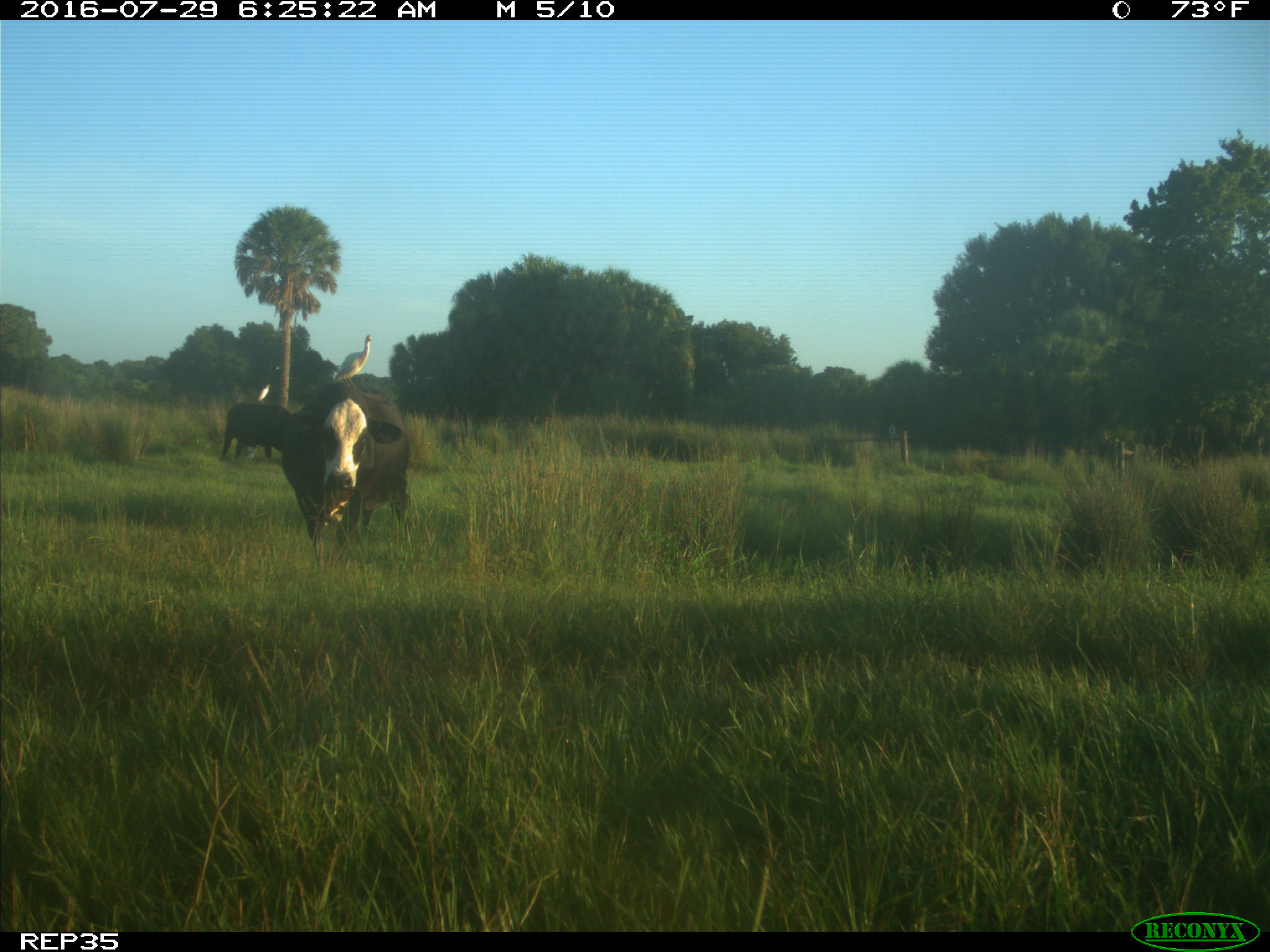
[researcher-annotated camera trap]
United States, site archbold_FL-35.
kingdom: Animalia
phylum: Chordata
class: Mammalia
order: Artiodactyla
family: Bovidae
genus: Bos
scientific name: Bos taurus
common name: domestic cow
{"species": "Bos taurus (domestic cow)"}